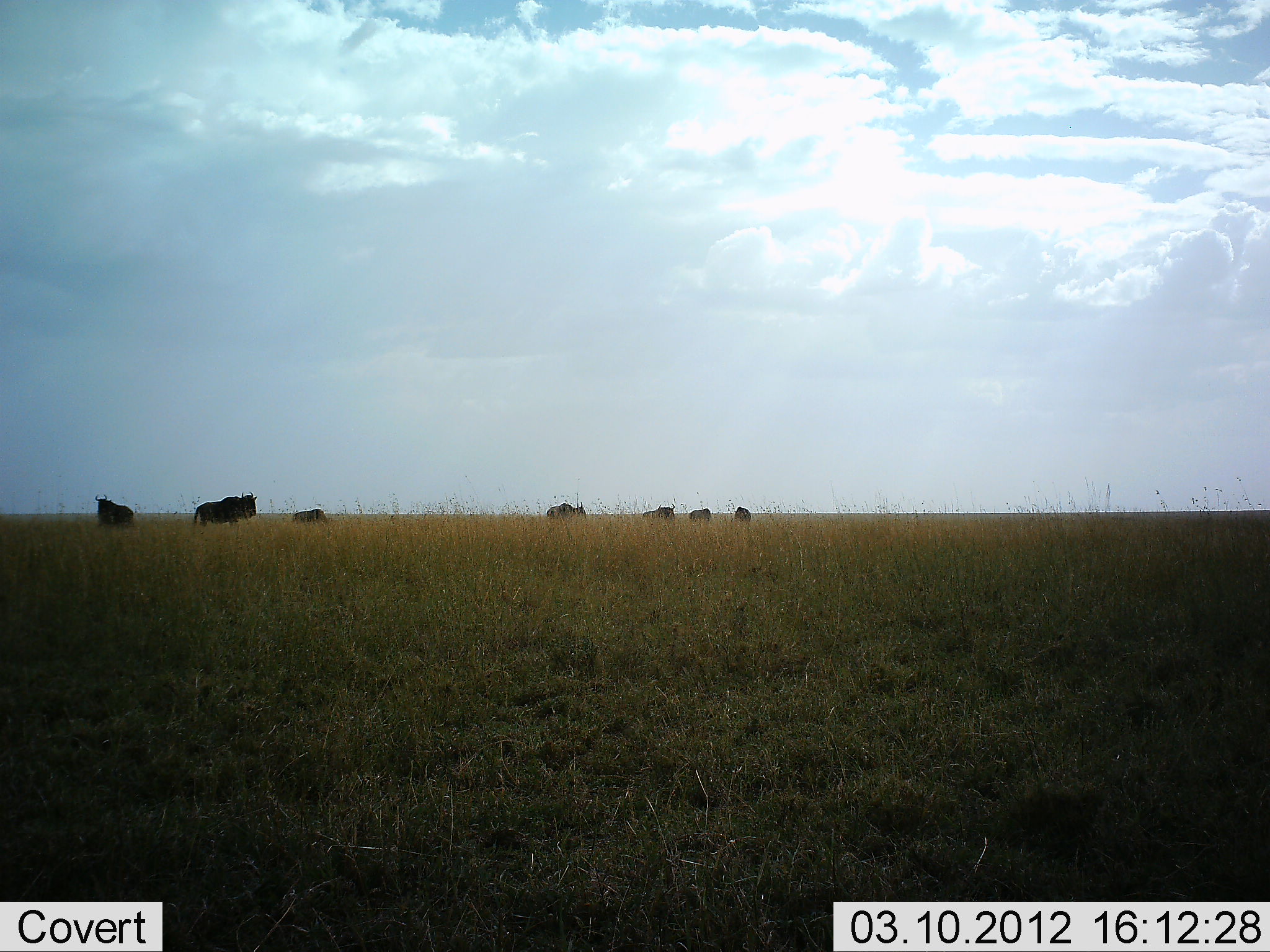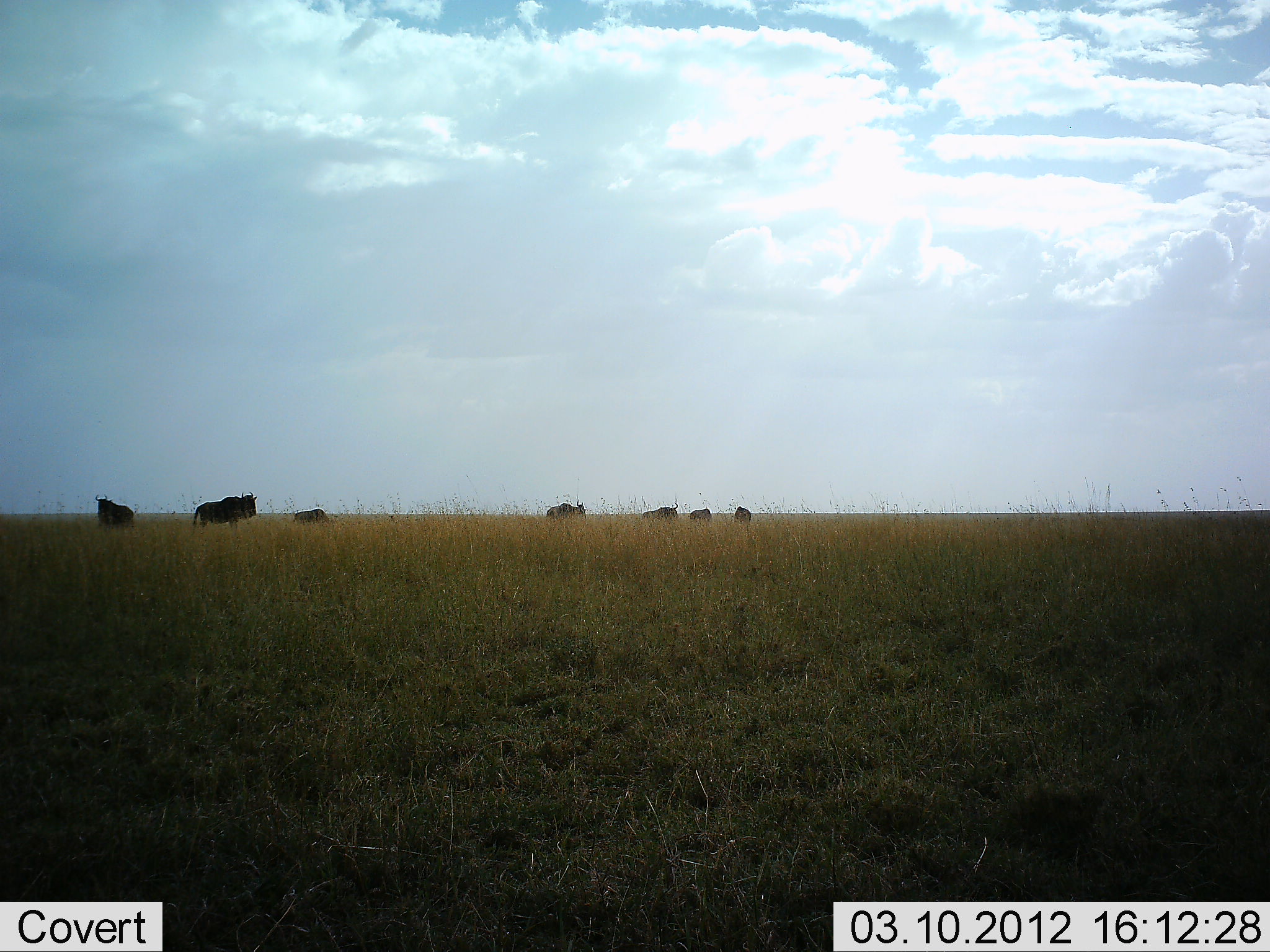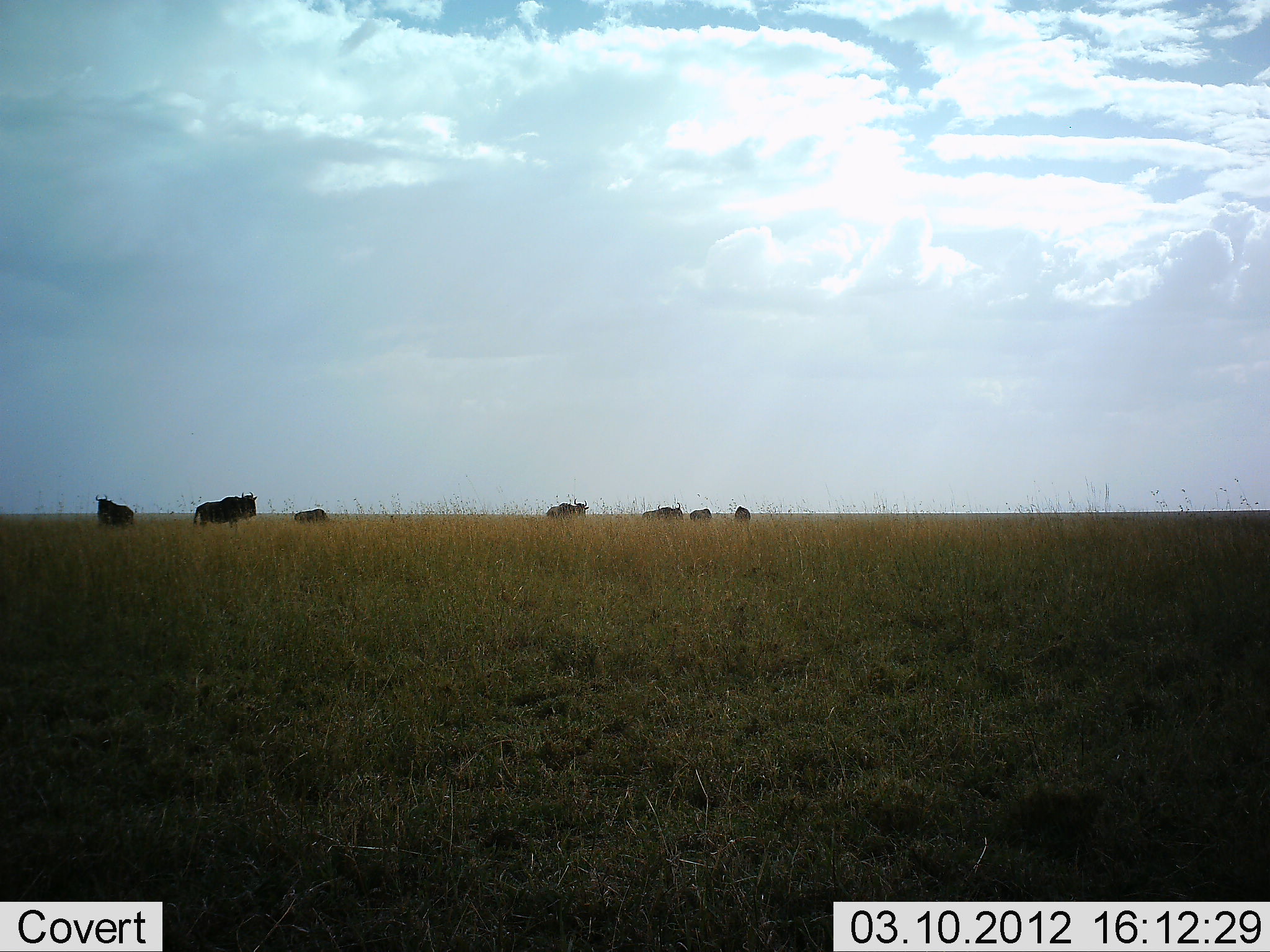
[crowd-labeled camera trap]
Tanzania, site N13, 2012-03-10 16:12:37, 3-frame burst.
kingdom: Animalia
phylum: Chordata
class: Mammalia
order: Artiodactyla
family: Bovidae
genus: Connochaetes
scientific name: Connochaetes taurinus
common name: blue wildebeest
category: wildebeest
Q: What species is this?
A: Wildebeest (blue wildebeest) (Connochaetes taurinus).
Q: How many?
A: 7.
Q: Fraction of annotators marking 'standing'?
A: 90%.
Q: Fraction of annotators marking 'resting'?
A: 10%.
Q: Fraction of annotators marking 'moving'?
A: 21%.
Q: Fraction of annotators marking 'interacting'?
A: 0%.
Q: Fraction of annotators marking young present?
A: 0%.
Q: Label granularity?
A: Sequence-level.